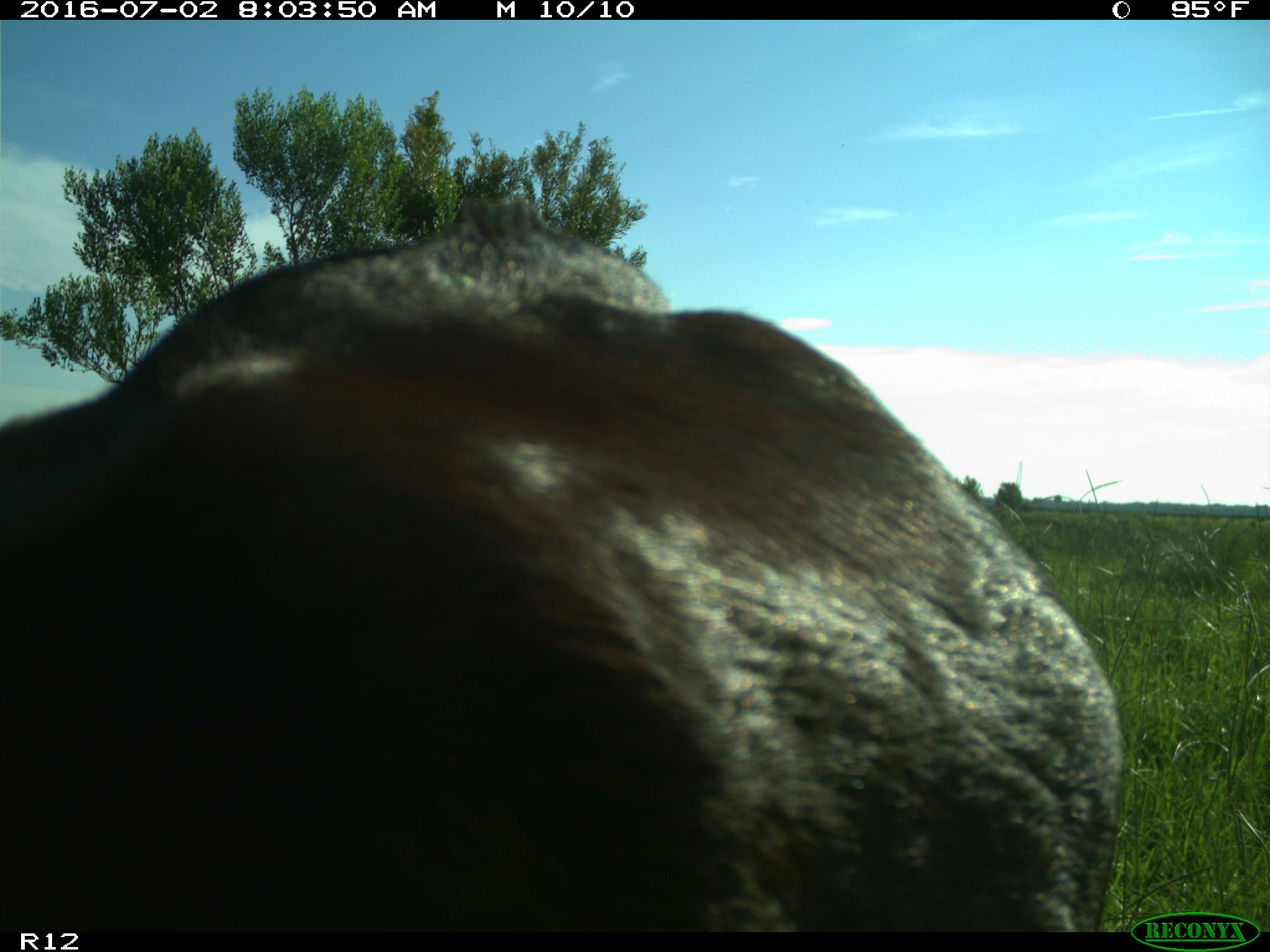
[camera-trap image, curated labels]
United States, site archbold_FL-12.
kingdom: Animalia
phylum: Chordata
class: Mammalia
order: Artiodactyla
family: Bovidae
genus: Bos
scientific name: Bos taurus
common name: domestic cow